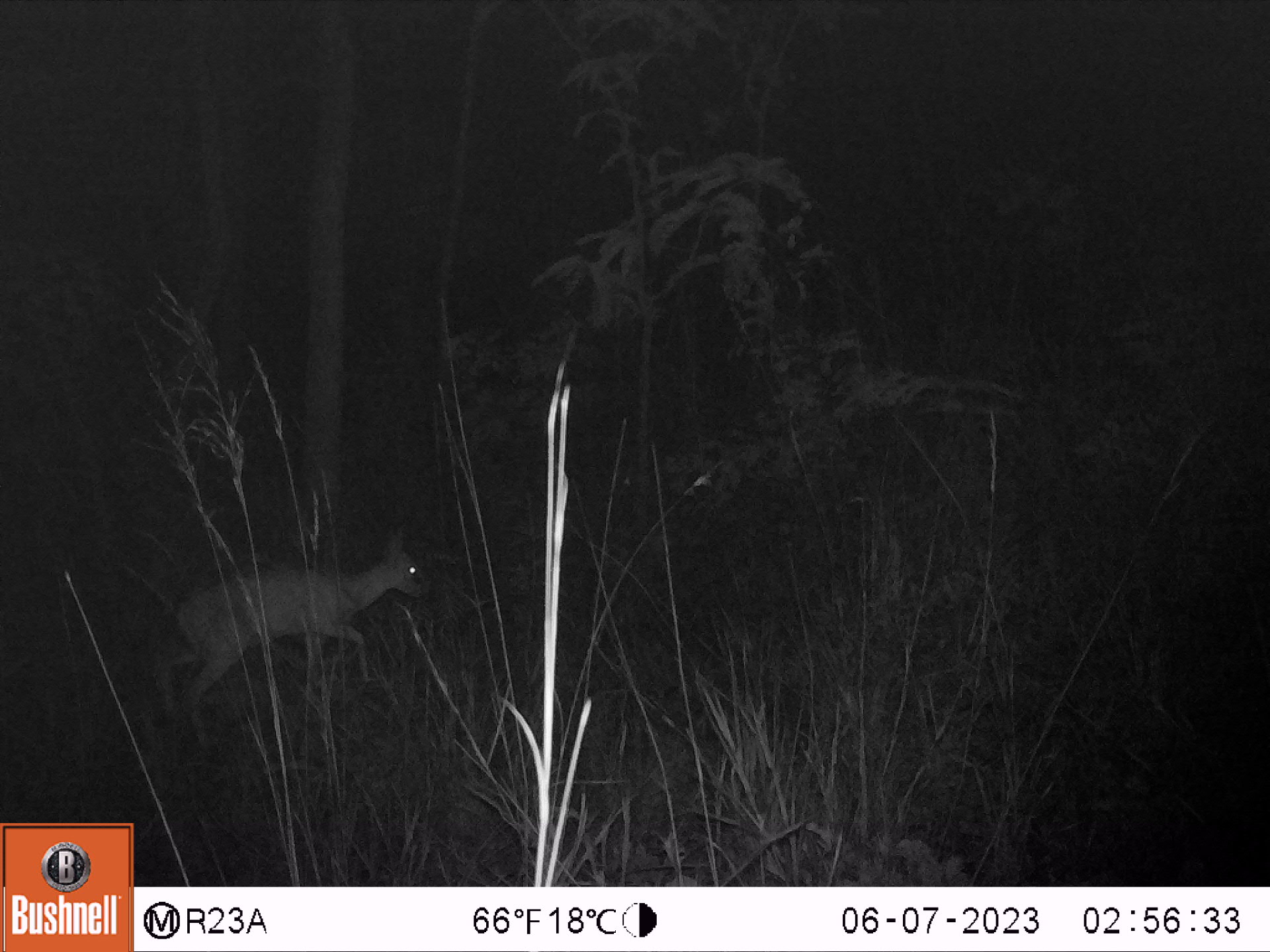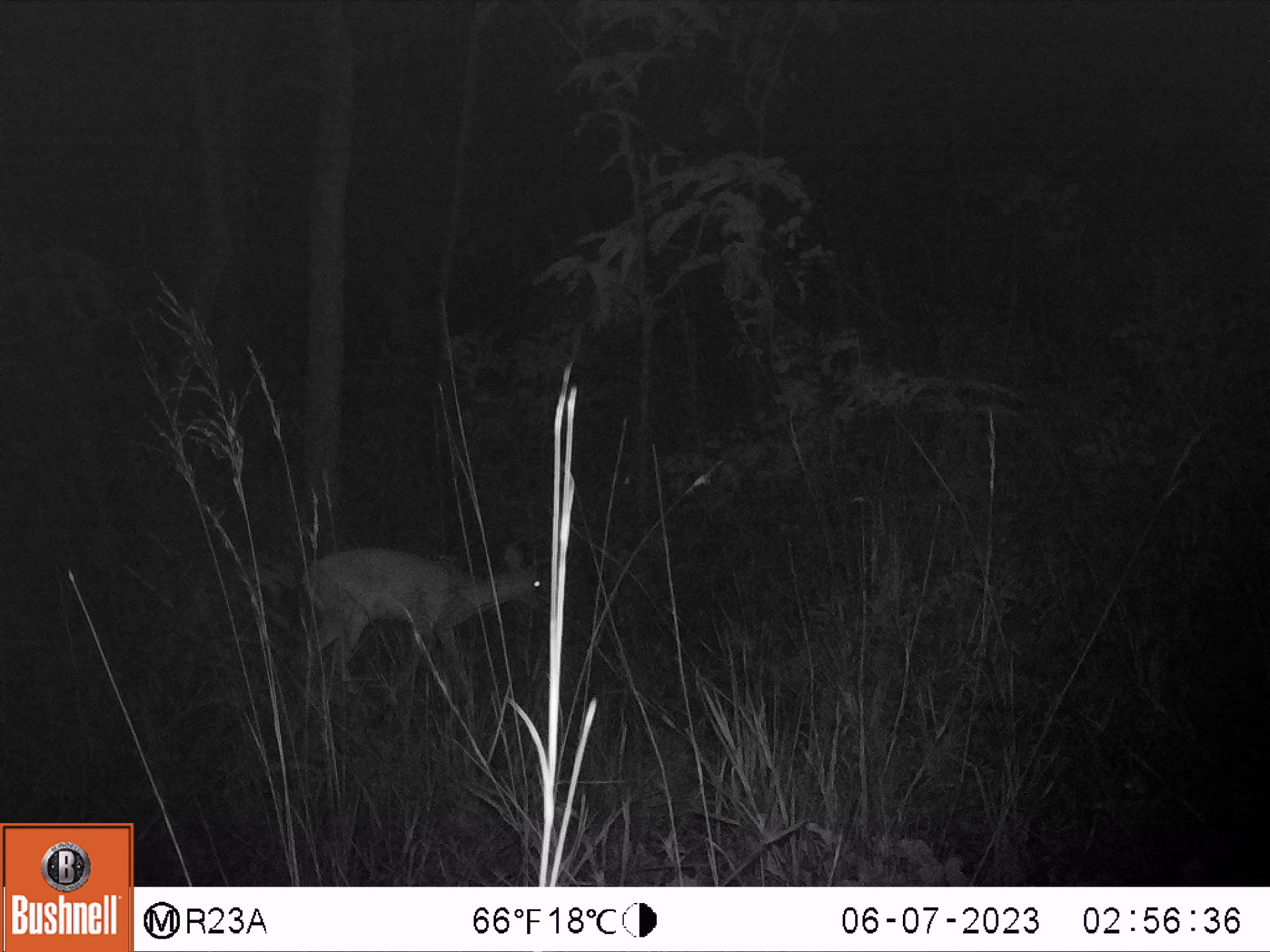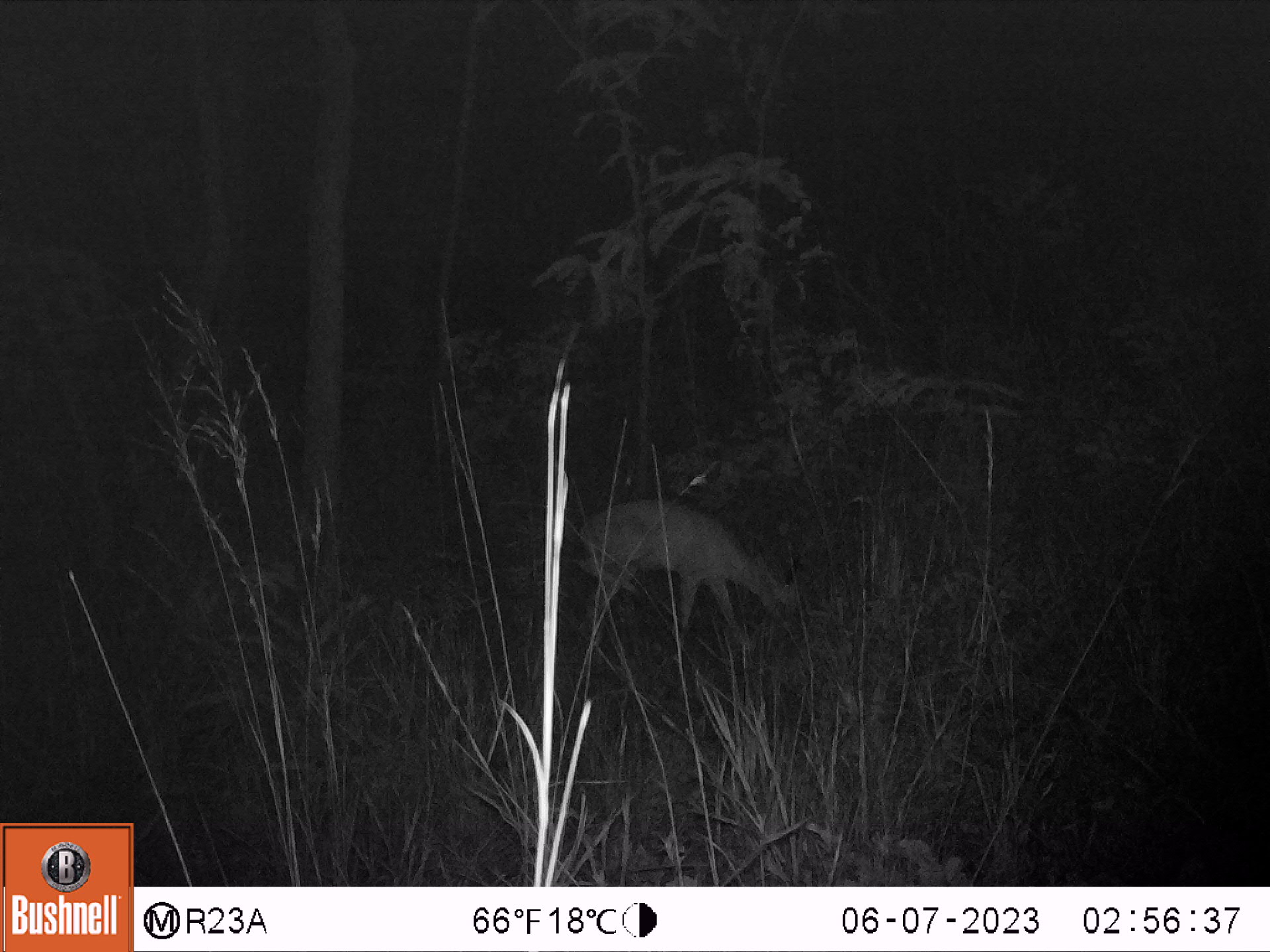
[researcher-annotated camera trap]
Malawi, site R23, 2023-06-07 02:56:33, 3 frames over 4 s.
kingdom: Animalia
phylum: Chordata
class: Mammalia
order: Artiodactyla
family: Bovidae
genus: Sylvicapra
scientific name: Sylvicapra grimmia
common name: common duiker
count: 1